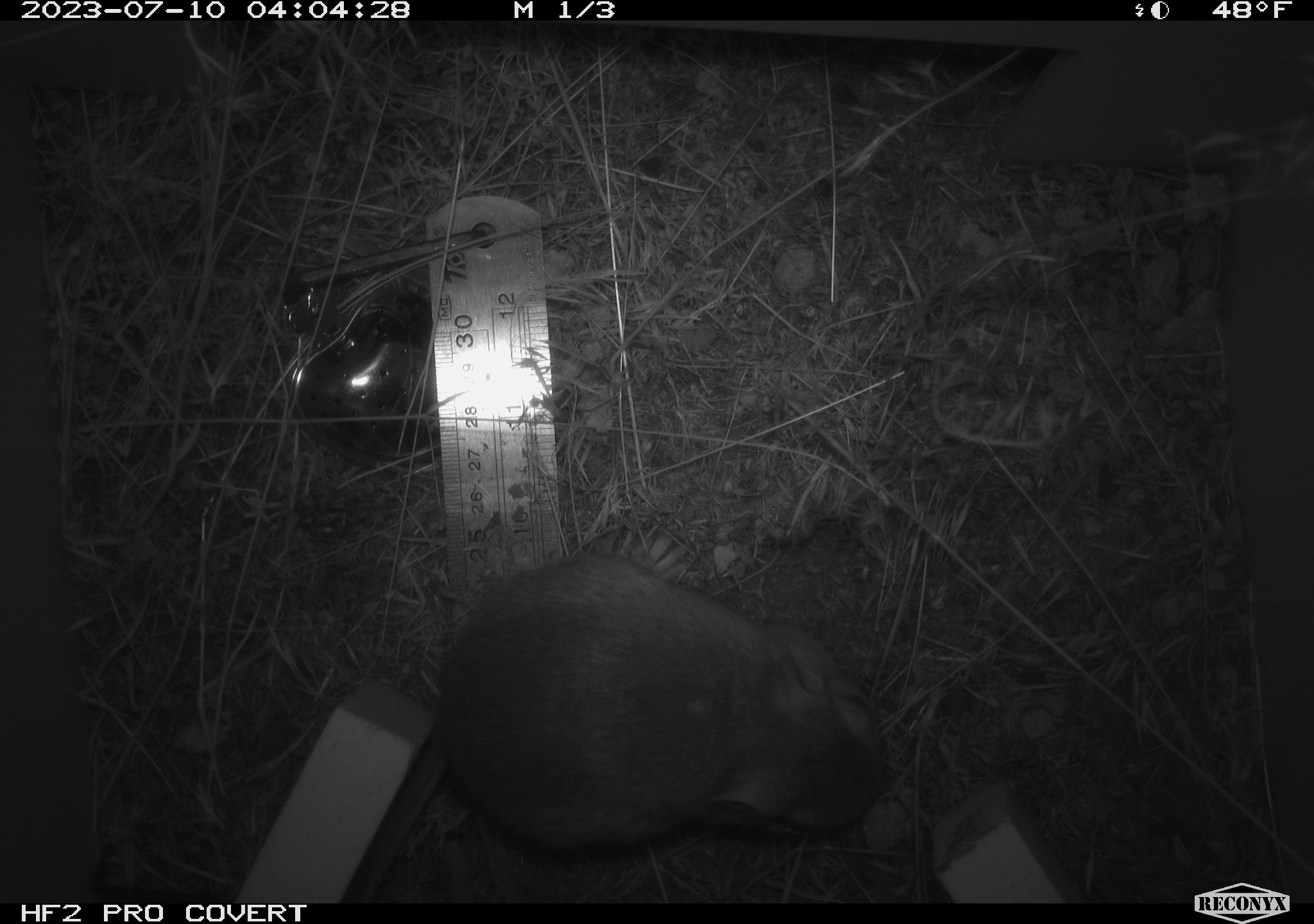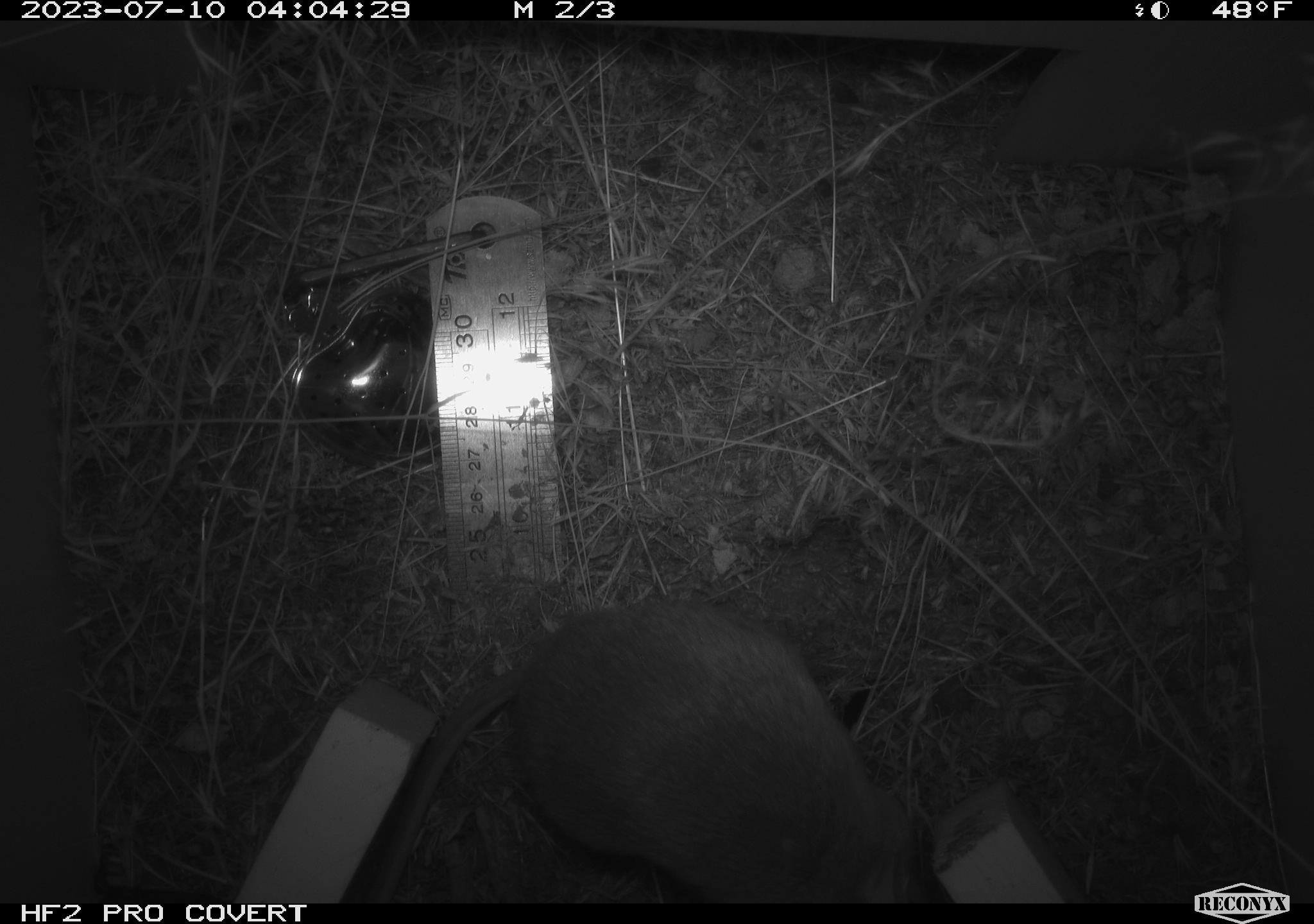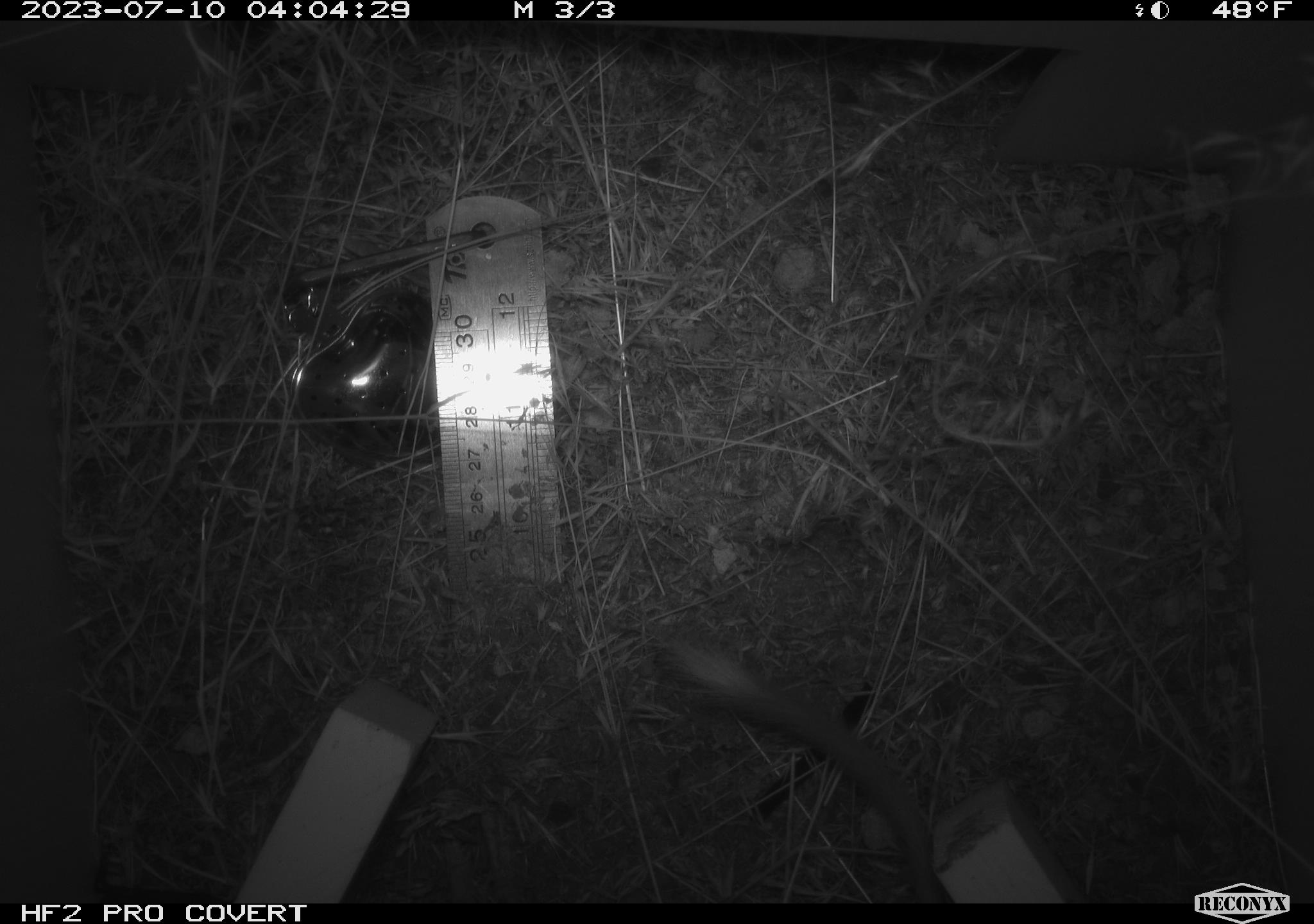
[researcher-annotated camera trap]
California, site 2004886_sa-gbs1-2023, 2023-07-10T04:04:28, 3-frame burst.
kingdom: Animalia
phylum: Chordata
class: Mammalia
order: Rodentia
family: Heteromyidae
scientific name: Heteromyidae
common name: kangaroo rats and pocket mice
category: heteromyidae family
Heteromyidae family (kangaroo rats and pocket mice) (Heteromyidae).